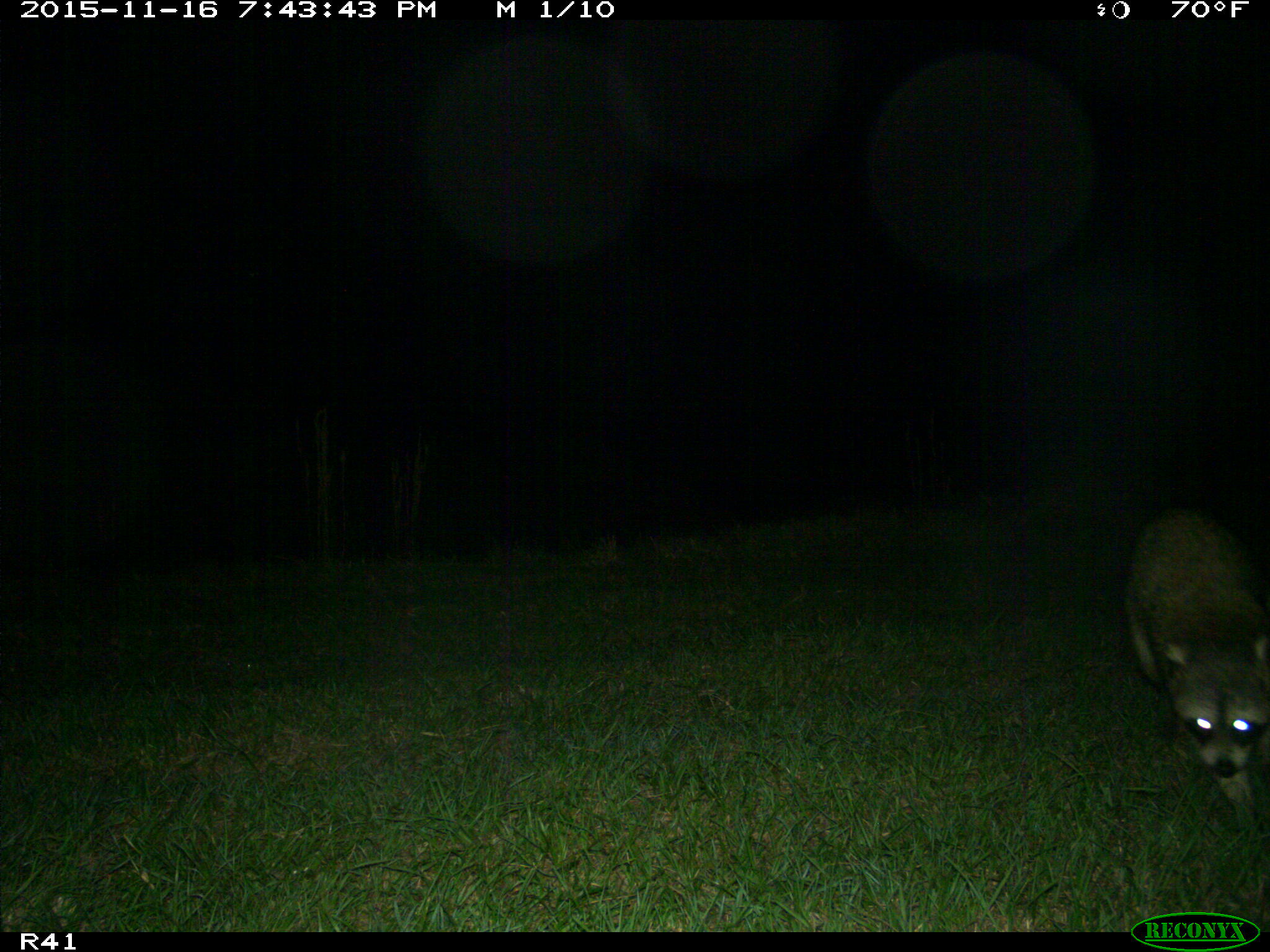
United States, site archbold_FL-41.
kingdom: Animalia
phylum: Chordata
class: Mammalia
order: Carnivora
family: Procyonidae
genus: Procyon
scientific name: Procyon lotor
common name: common raccoon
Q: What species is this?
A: Procyon lotor (common raccoon).